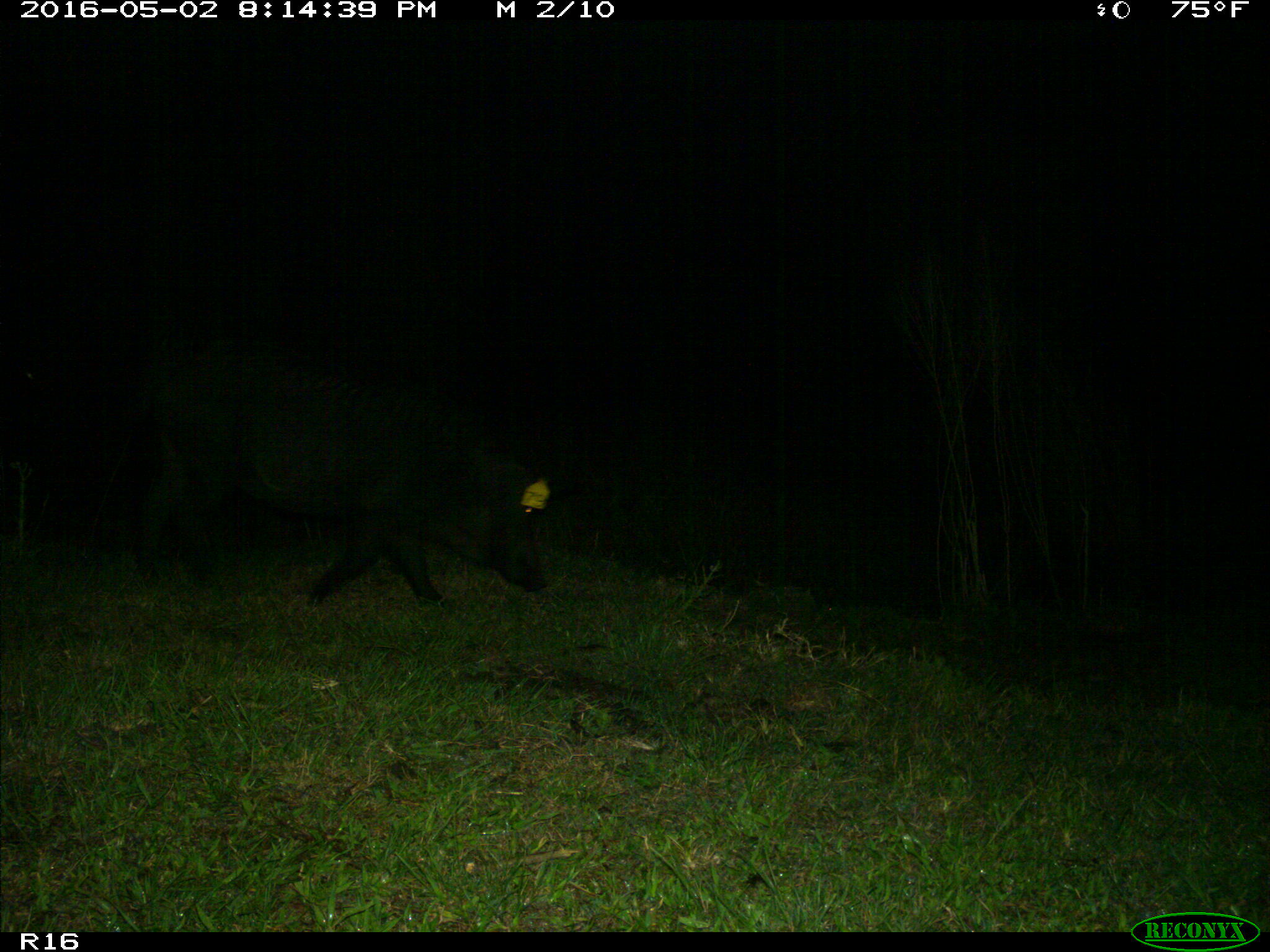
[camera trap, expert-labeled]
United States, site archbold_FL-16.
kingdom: Animalia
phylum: Chordata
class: Mammalia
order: Artiodactyla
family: Suidae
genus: Sus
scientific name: Sus scrofa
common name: wild boar